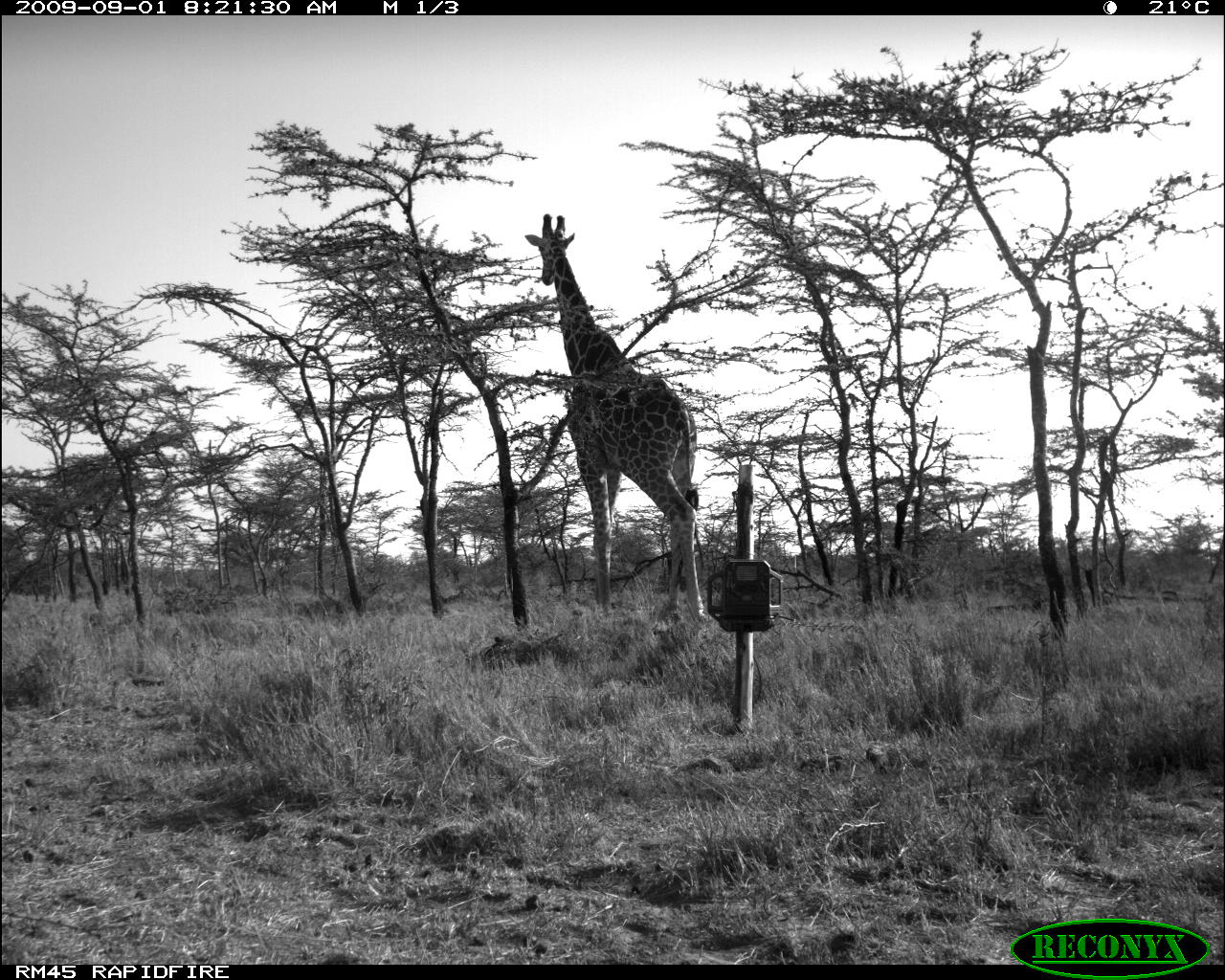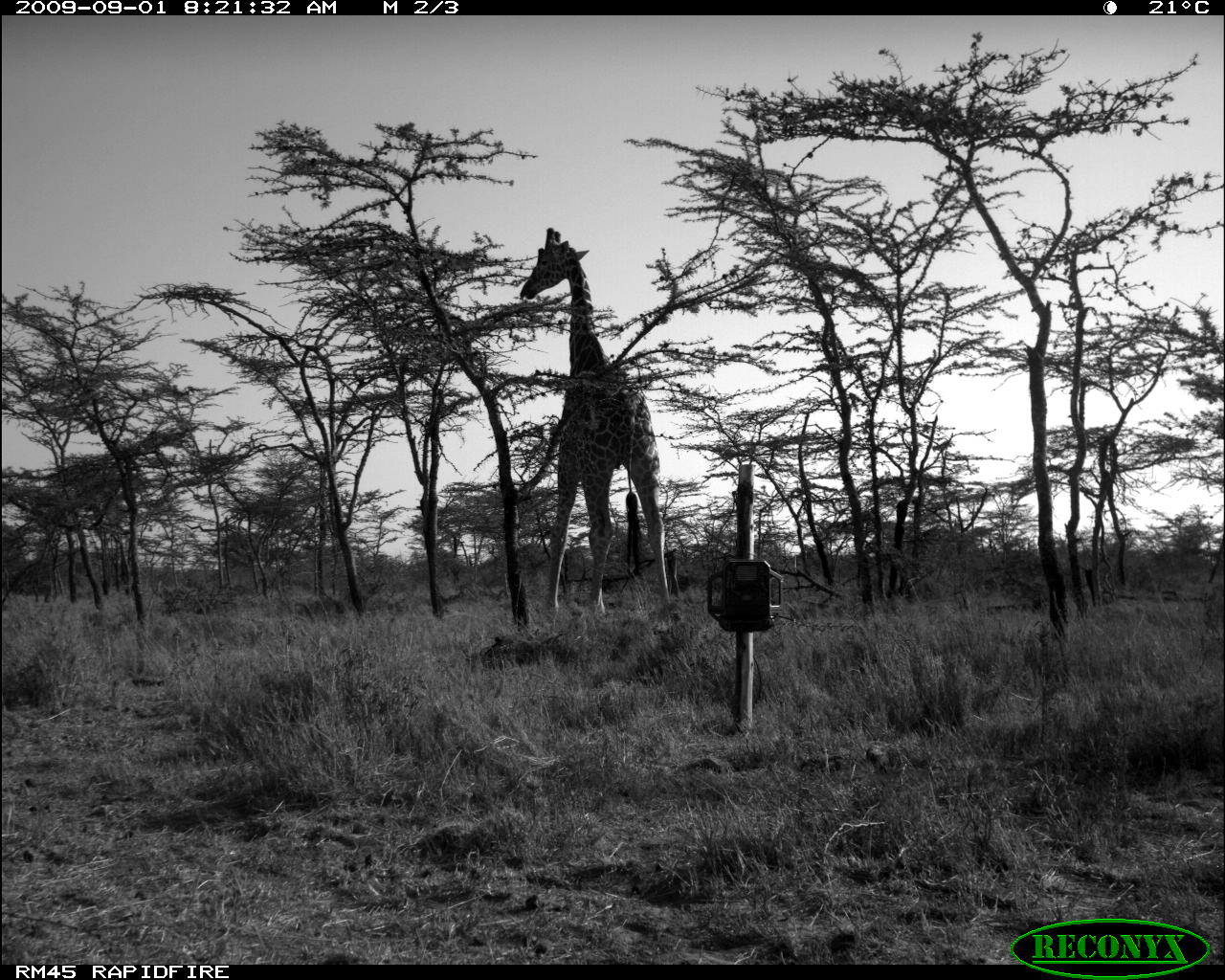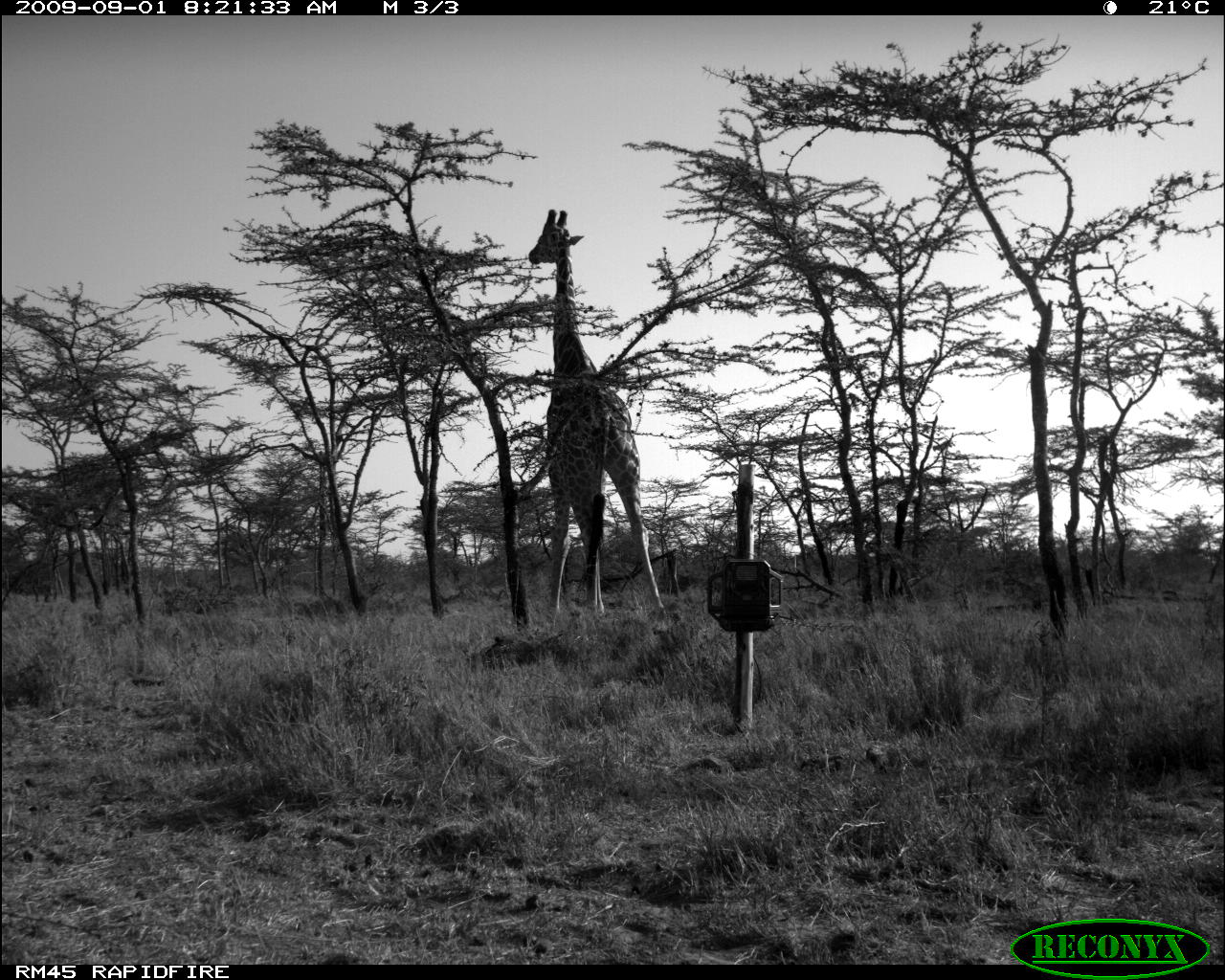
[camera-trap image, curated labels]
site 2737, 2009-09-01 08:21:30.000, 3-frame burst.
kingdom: Animalia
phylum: Chordata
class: Mammalia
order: Artiodactyla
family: Giraffidae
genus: Giraffa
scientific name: Giraffa camelopardalis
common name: giraffe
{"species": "Giraffa camelopardalis (giraffe)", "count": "1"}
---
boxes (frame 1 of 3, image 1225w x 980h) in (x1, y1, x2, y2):
giraffa camelopardalis: (523, 209, 706, 621)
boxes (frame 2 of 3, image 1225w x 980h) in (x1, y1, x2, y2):
giraffa camelopardalis: (516, 225, 676, 614)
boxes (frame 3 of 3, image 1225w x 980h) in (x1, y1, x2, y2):
giraffa camelopardalis: (527, 206, 666, 624)